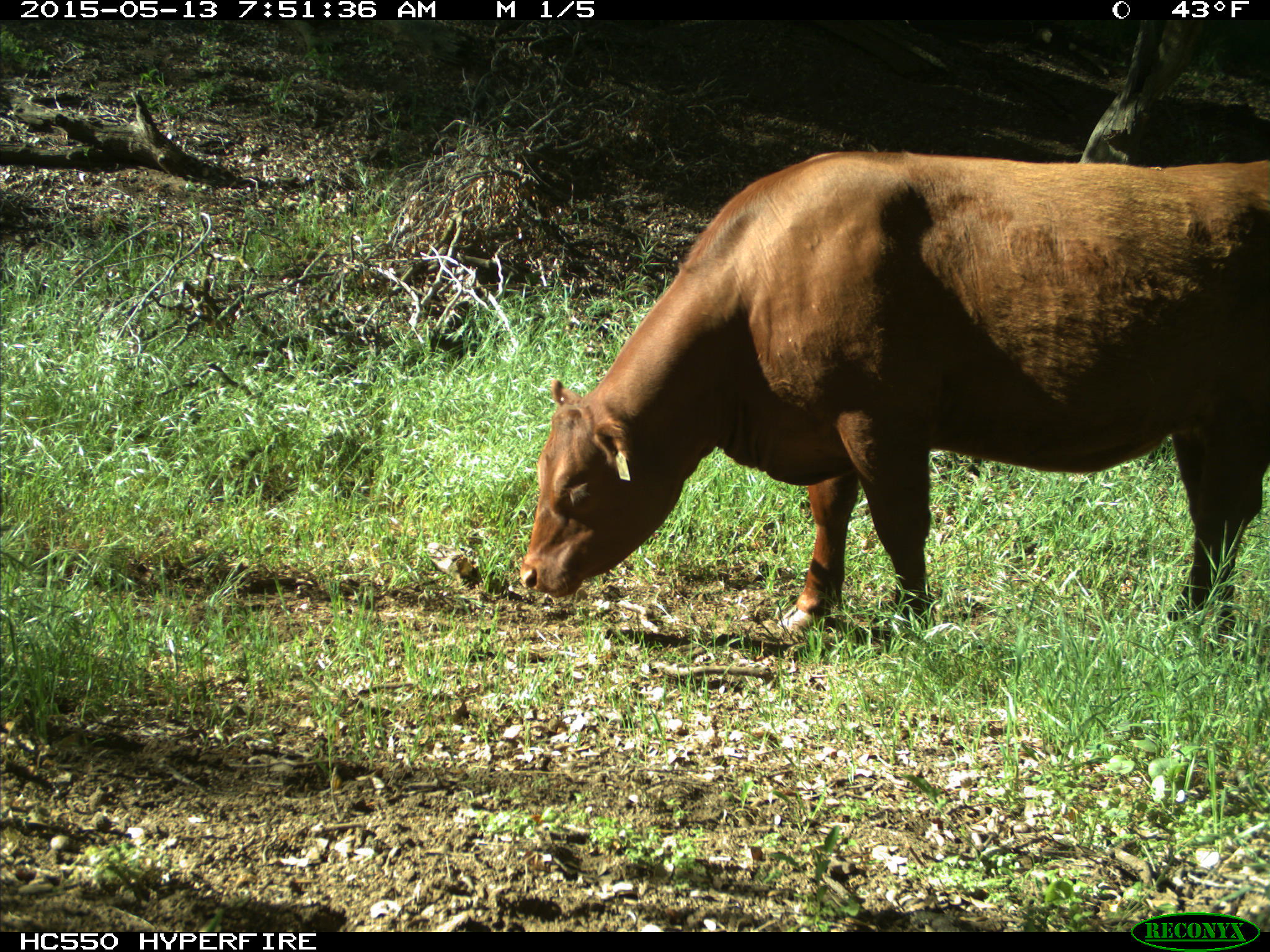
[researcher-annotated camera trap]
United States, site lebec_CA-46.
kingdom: Animalia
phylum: Chordata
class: Mammalia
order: Artiodactyla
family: Bovidae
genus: Bos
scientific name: Bos taurus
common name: domestic cow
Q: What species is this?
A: Bos taurus (domestic cow).